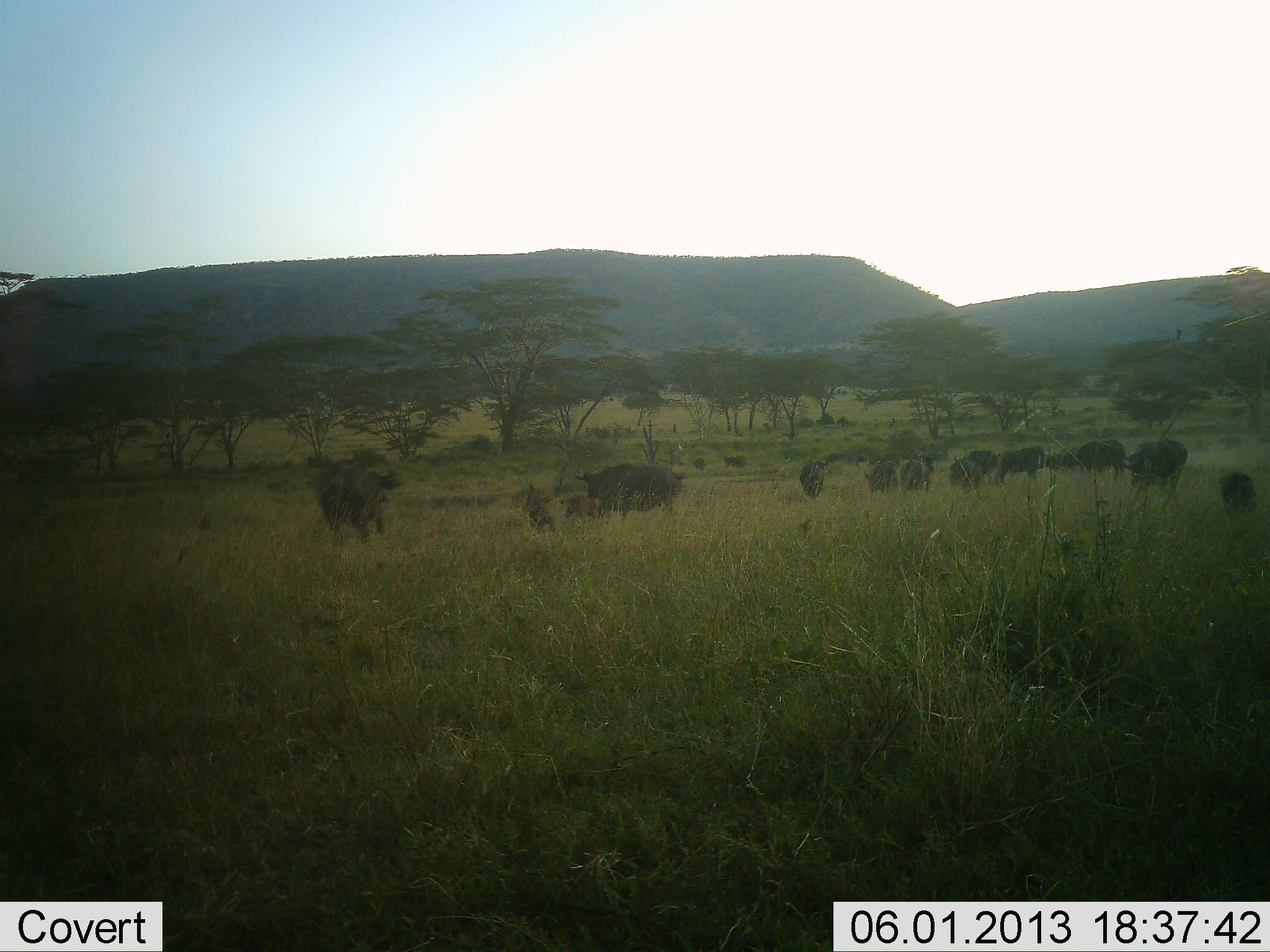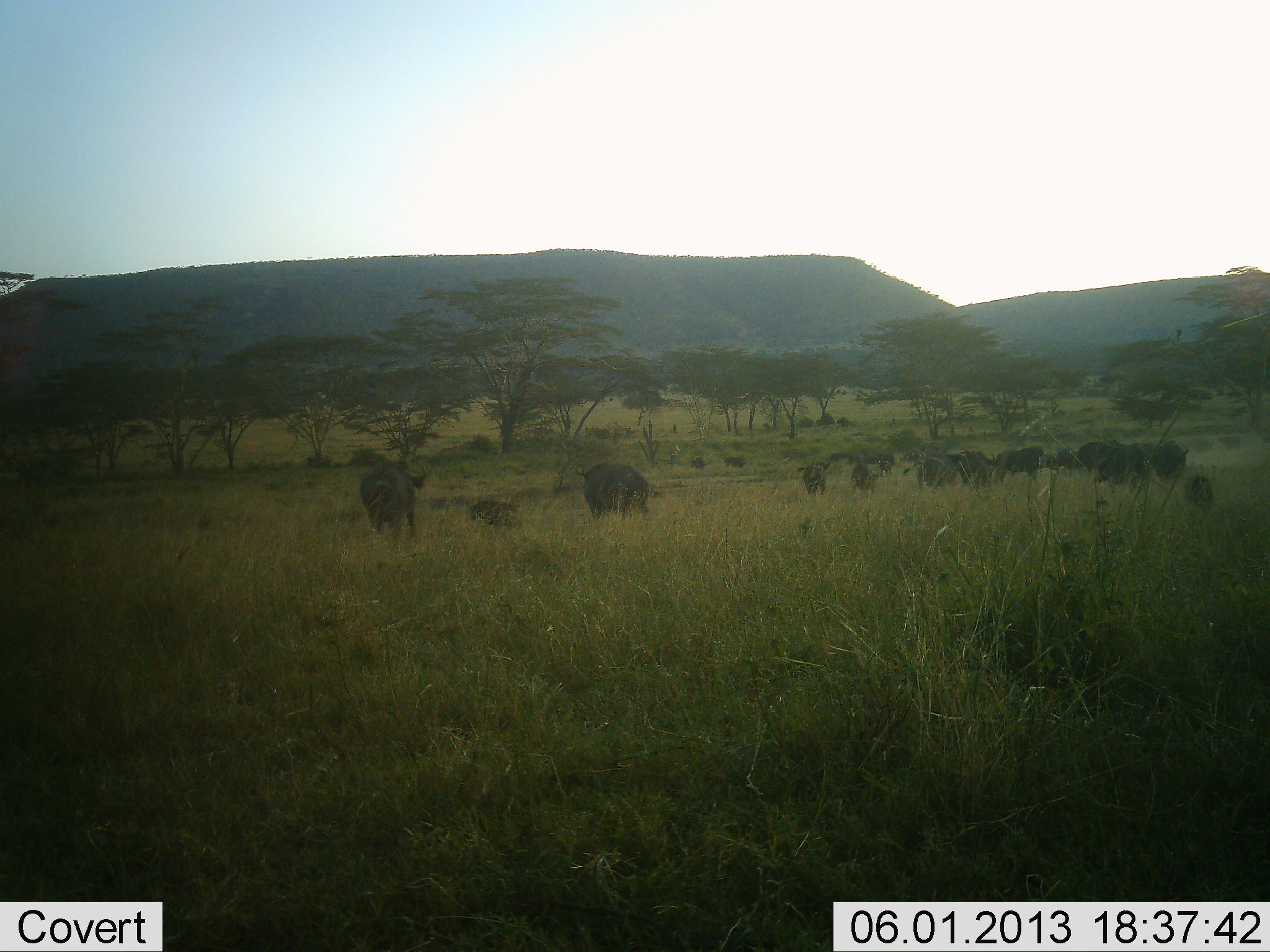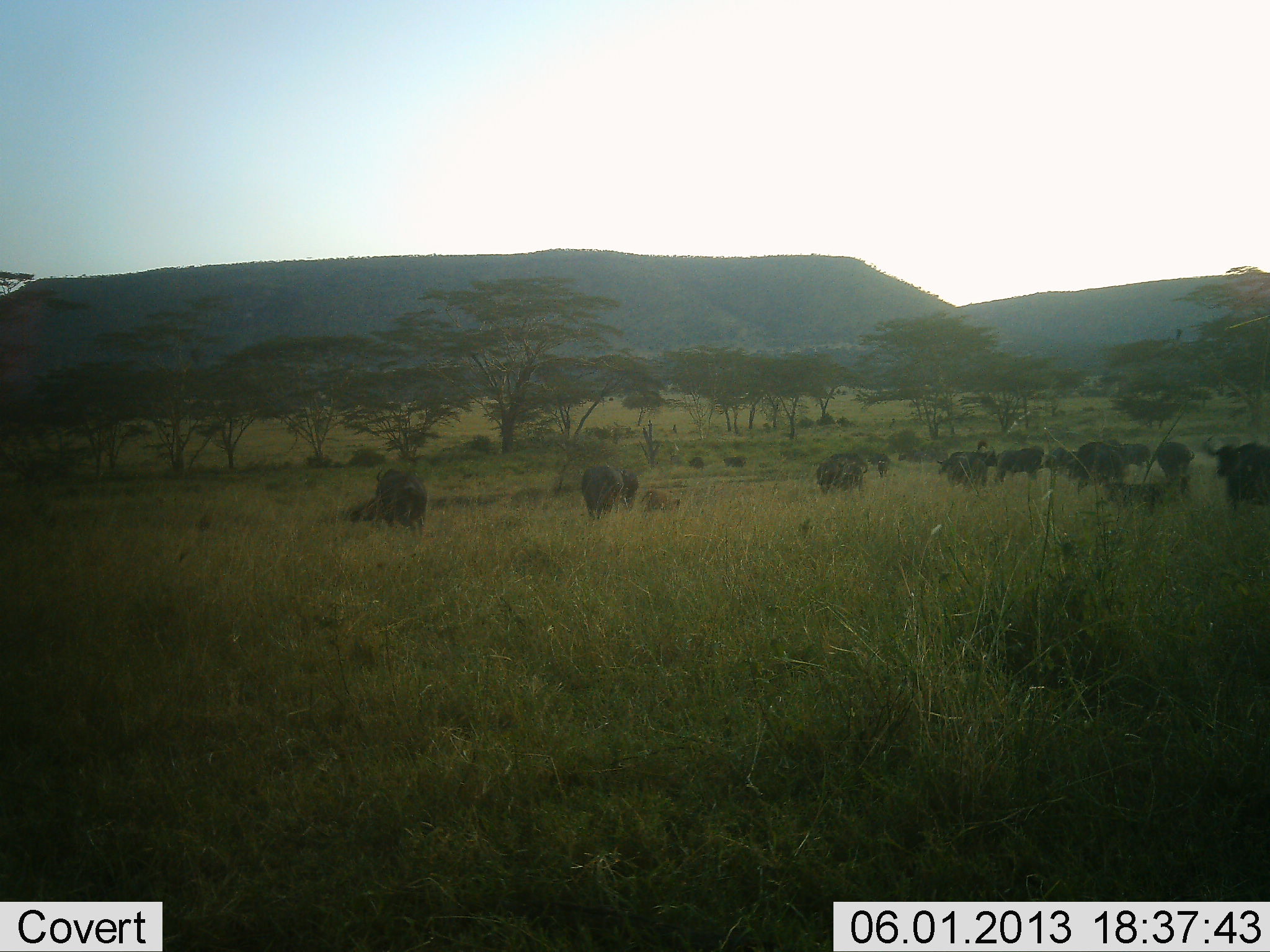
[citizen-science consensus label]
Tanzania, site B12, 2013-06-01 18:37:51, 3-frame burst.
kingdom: Animalia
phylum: Chordata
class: Mammalia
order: Artiodactyla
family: Bovidae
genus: Syncerus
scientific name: Syncerus caffer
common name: cape buffalo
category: buffalo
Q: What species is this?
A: Buffalo (cape buffalo) (Syncerus caffer).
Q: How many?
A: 11-50.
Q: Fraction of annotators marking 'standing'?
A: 23%.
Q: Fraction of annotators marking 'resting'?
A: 8%.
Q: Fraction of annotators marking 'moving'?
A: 100%.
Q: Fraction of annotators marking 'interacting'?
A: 8%.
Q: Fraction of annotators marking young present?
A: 31%.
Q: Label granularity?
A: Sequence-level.